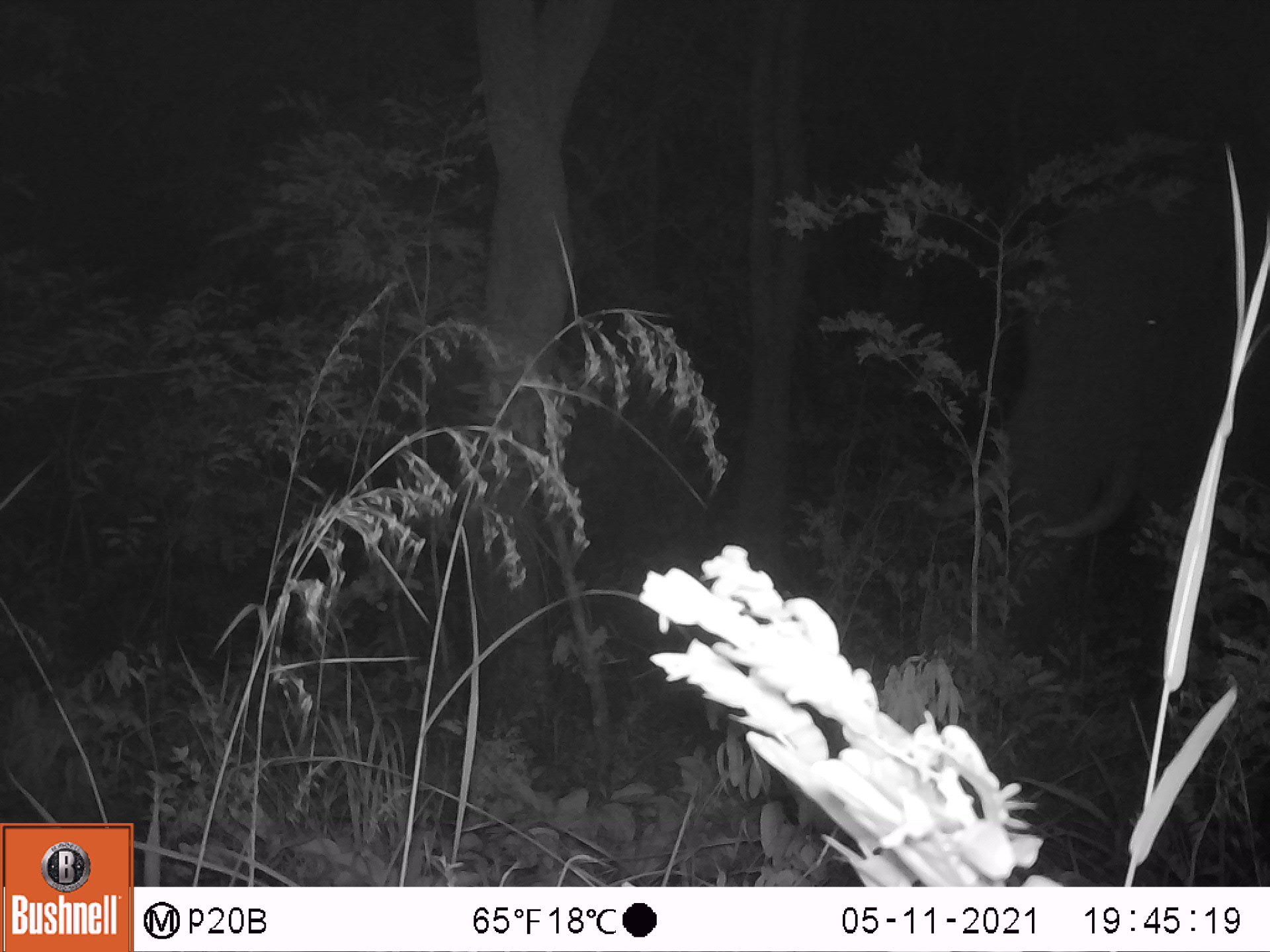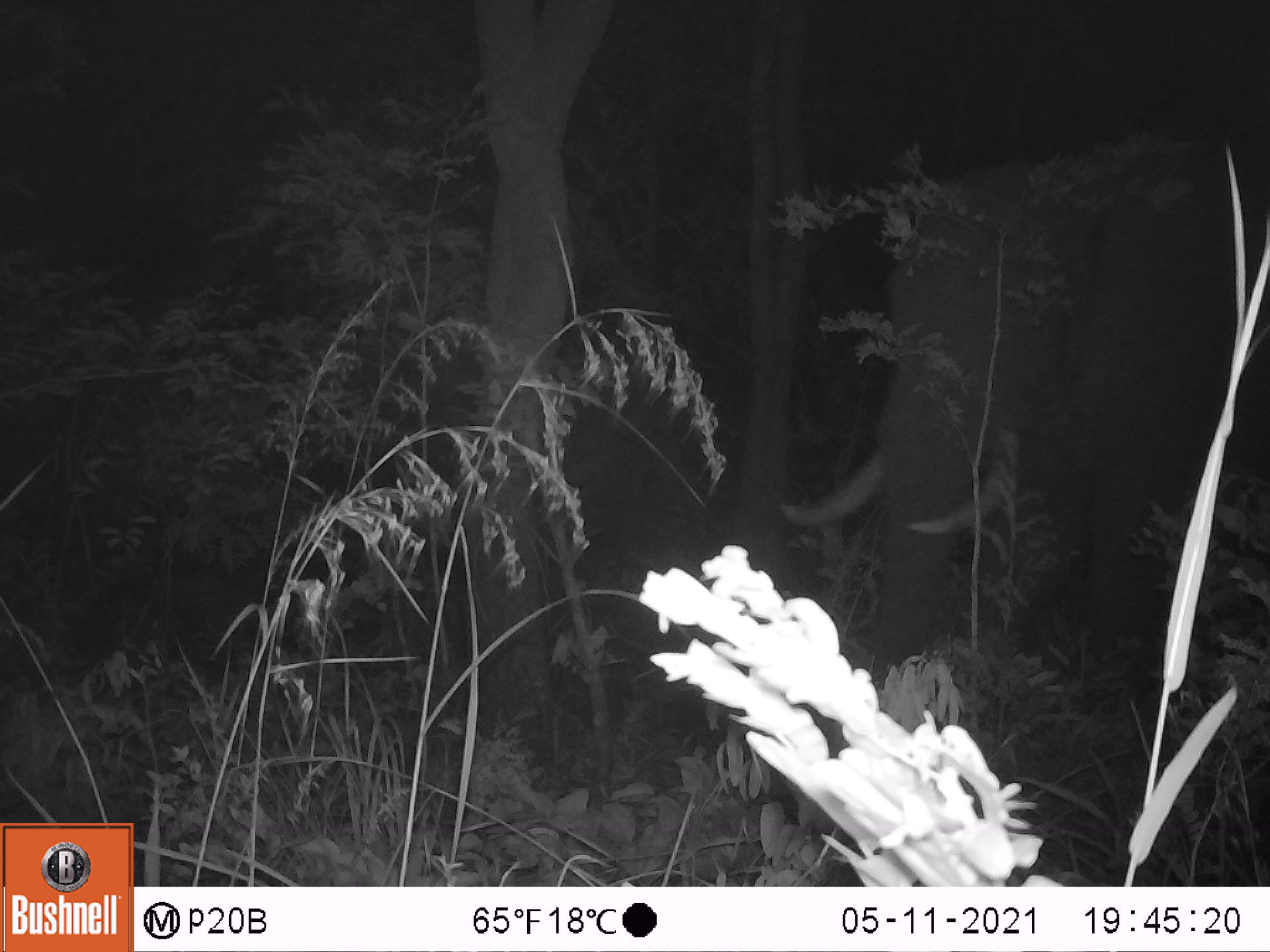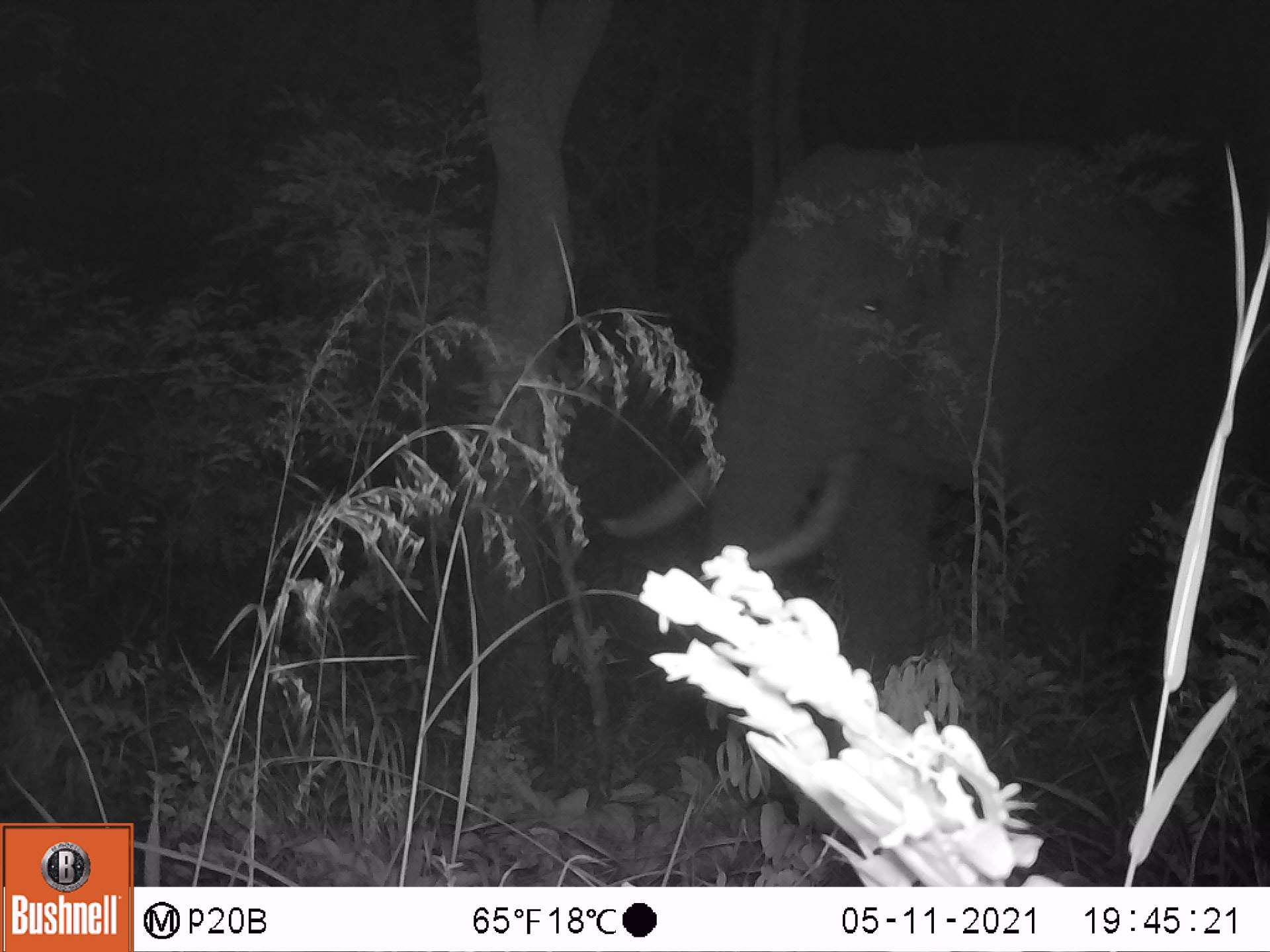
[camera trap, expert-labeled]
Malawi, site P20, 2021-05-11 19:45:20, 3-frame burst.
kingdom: Animalia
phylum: Chordata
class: Mammalia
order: Proboscidea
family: Elephantidae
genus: Loxodonta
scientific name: Loxodonta africana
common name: african savanna elephant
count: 1